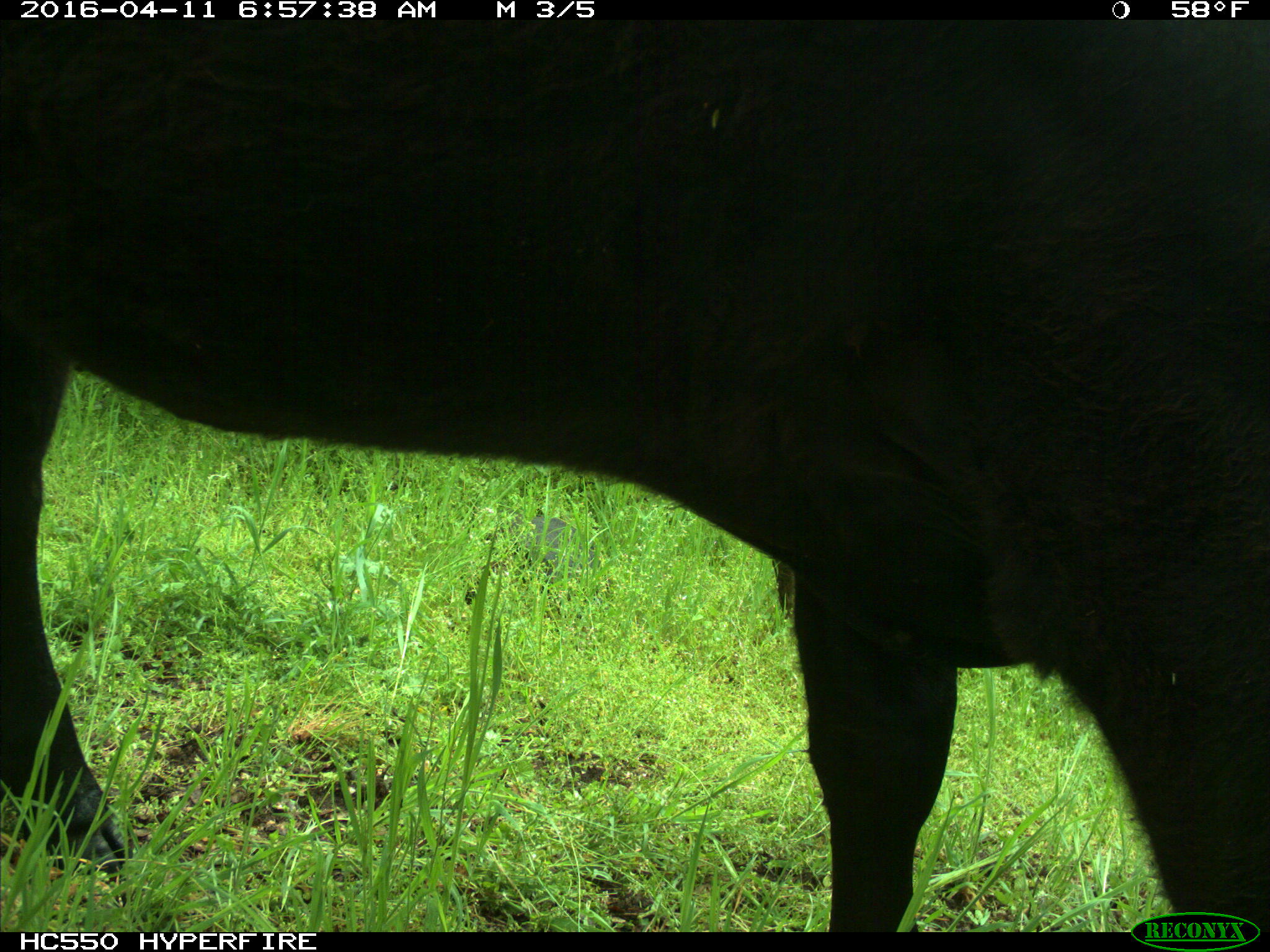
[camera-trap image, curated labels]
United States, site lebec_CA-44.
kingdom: Animalia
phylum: Chordata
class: Mammalia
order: Artiodactyla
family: Bovidae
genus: Bos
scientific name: Bos taurus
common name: domestic cow